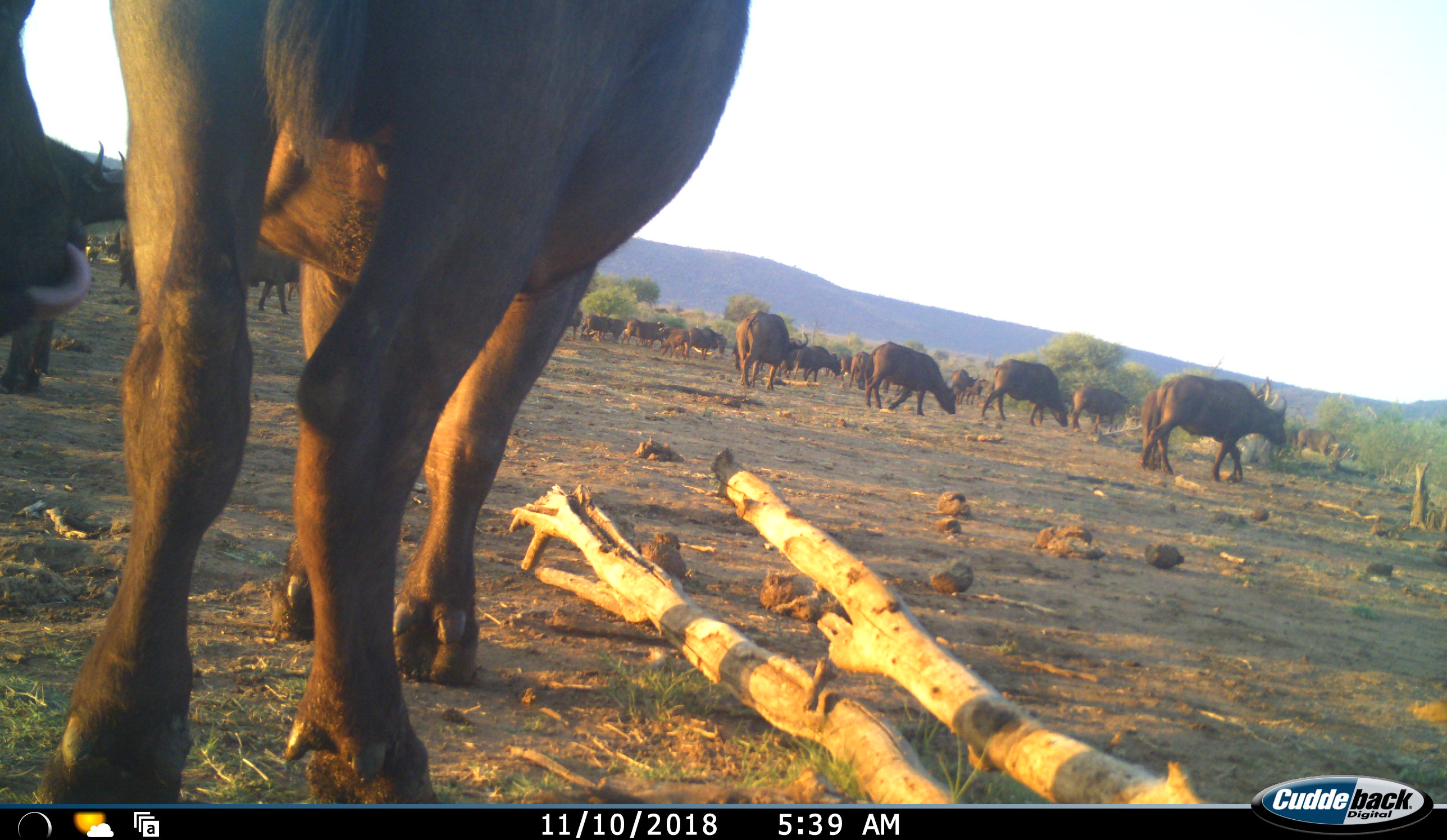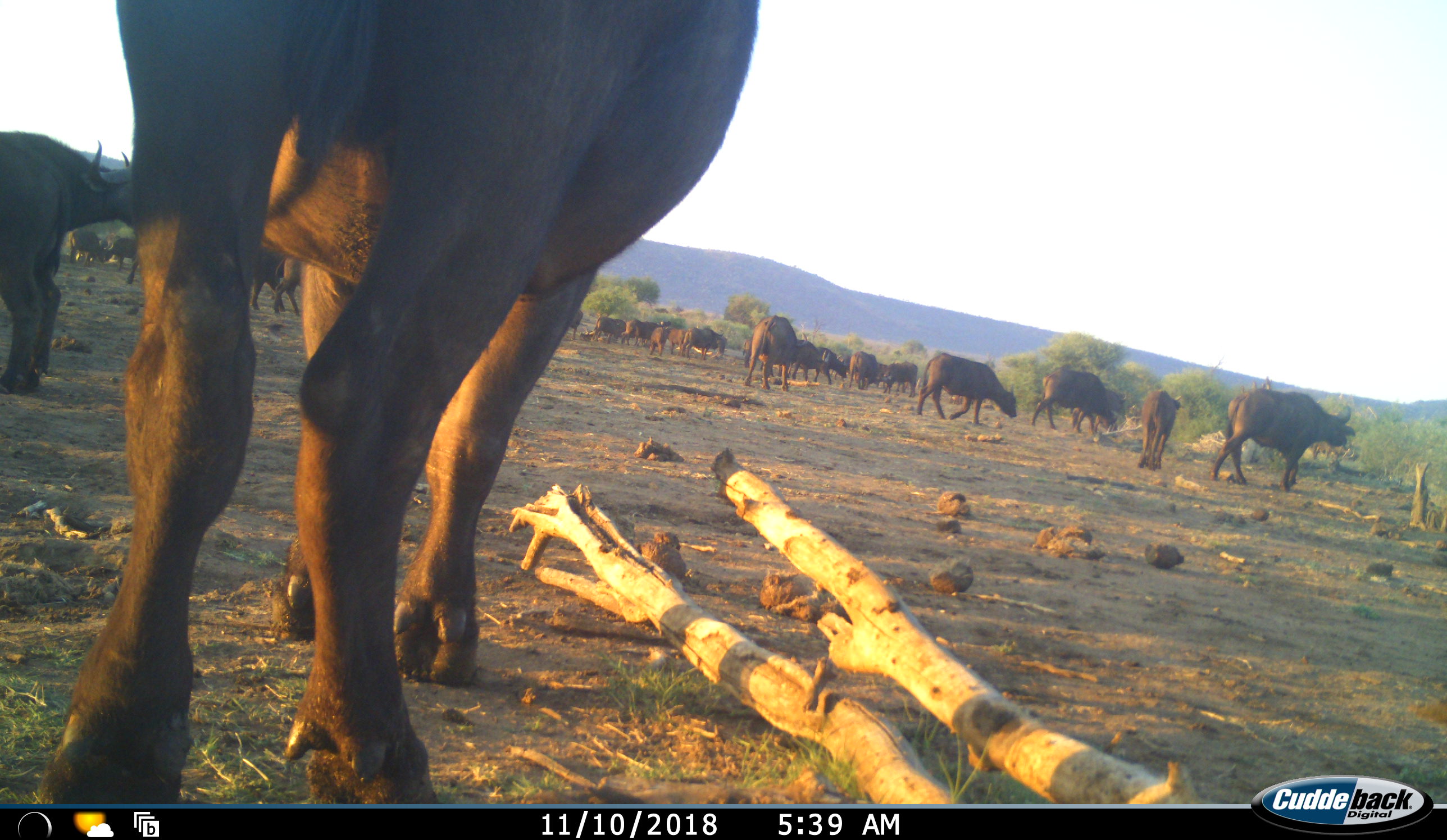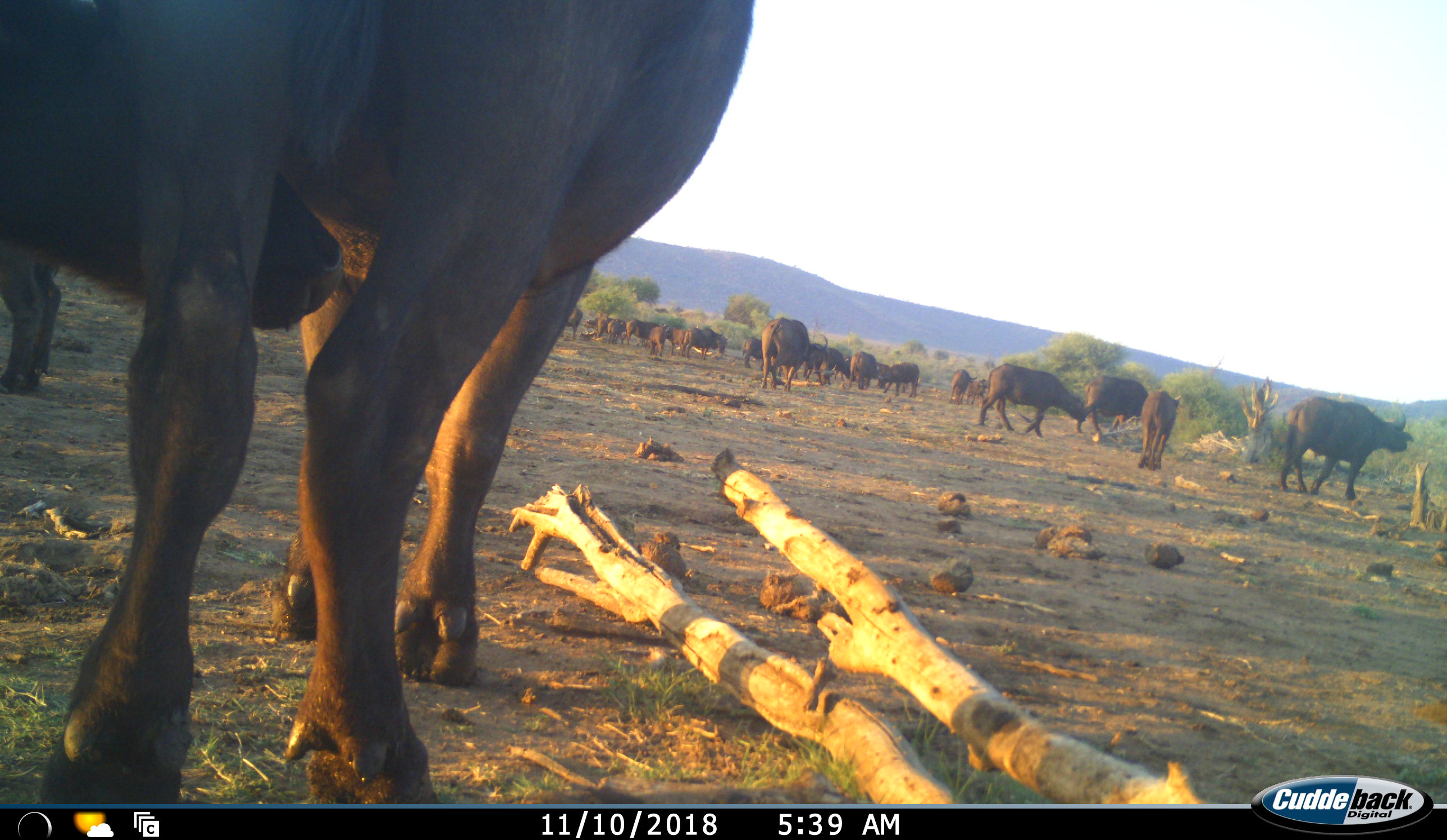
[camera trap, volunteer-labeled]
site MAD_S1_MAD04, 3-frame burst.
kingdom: Animalia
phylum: Chordata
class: Mammalia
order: Artiodactyla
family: Bovidae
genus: Syncerus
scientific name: Syncerus caffer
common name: african buffalo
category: buffalo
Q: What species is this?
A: Buffalo (african buffalo) (Syncerus caffer).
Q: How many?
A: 11-50.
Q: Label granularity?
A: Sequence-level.